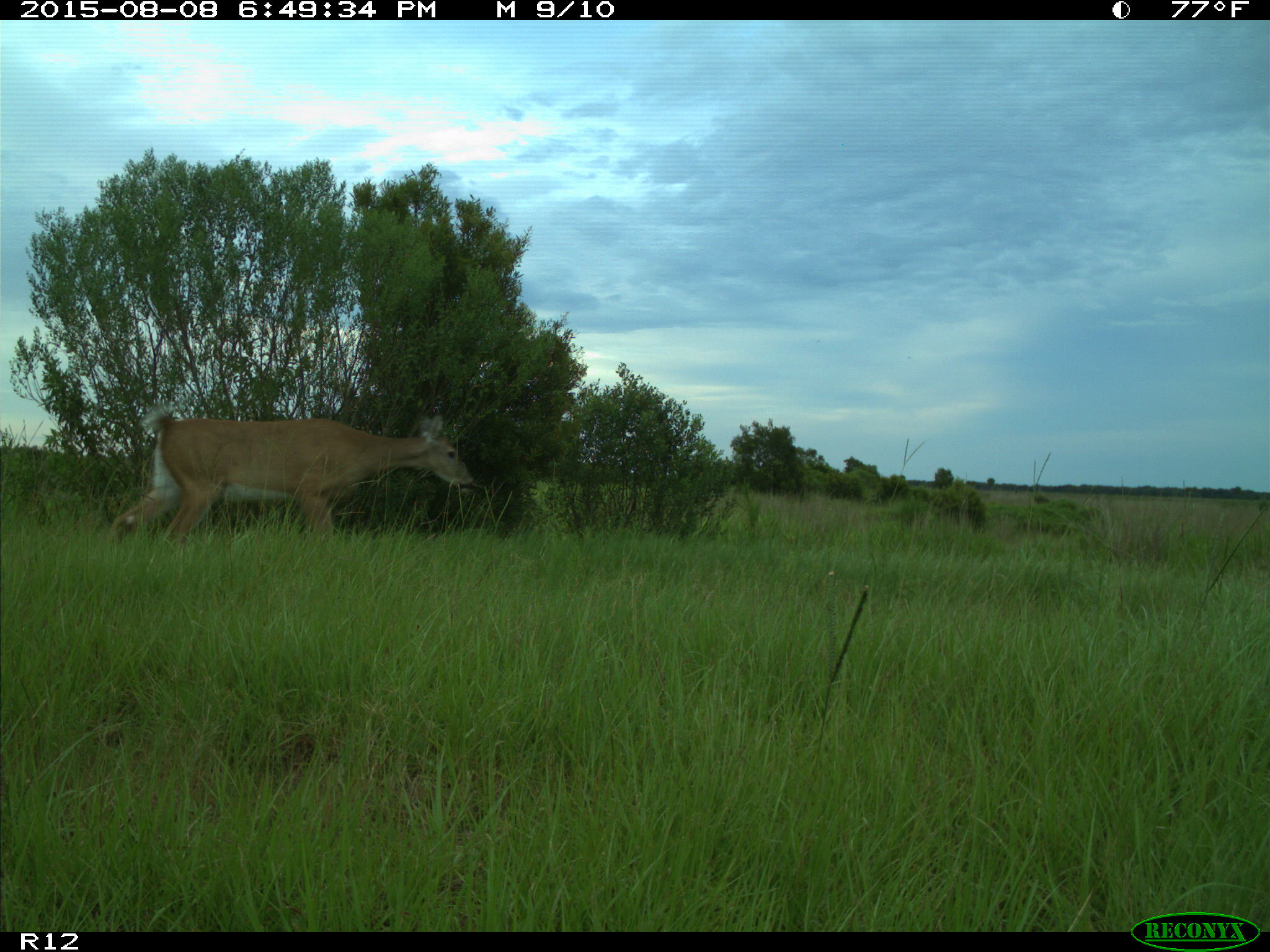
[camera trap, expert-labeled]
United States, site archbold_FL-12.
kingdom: Animalia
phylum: Chordata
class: Mammalia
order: Artiodactyla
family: Cervidae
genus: Odocoileus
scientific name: Odocoileus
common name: deer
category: unidentified deer